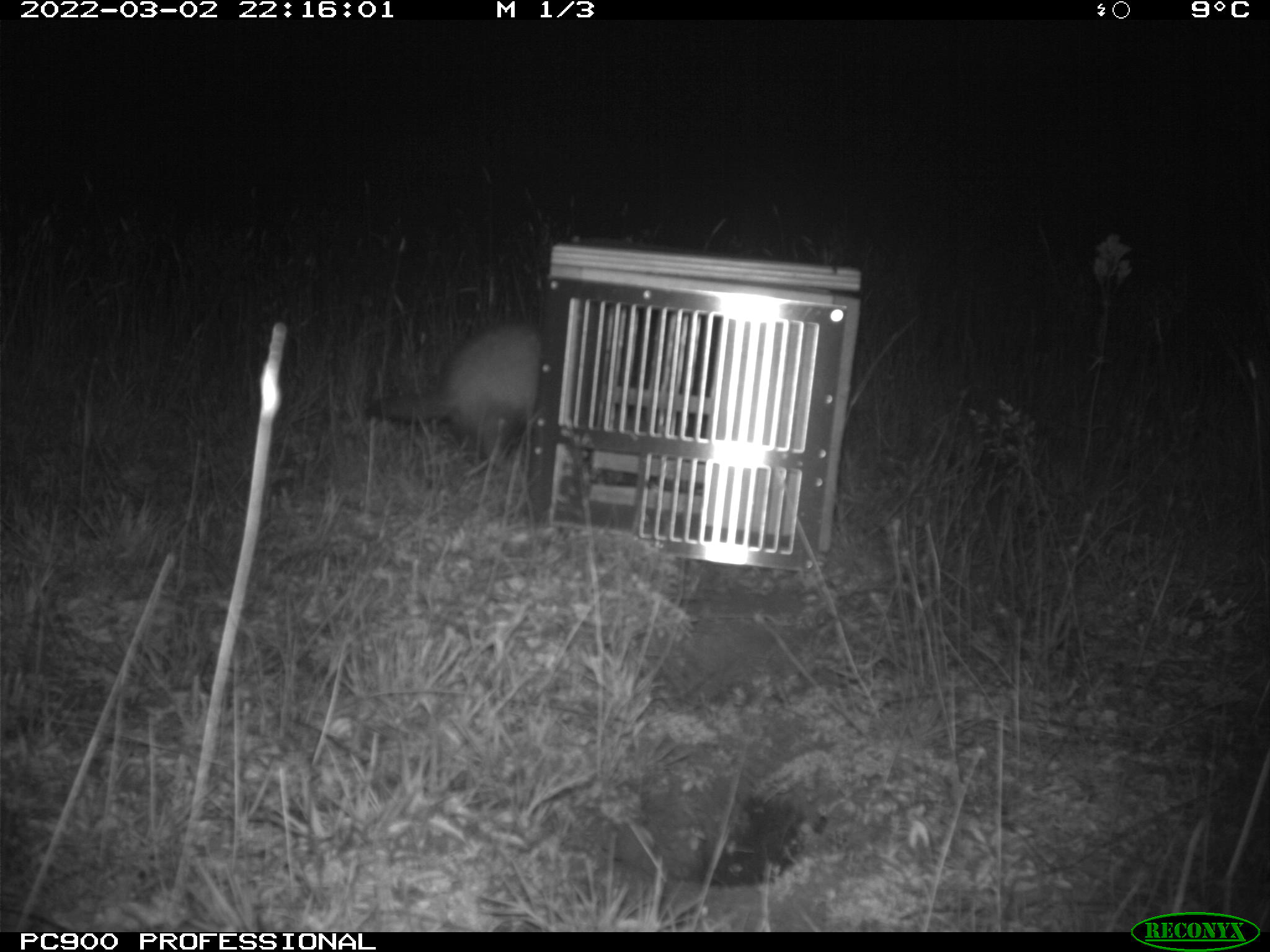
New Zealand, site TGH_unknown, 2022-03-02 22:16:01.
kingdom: Animalia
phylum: Chordata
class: Mammalia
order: Carnivora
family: Mustelidae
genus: Mustela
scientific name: Mustela furo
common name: ferret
Ferret (Mustela furo).